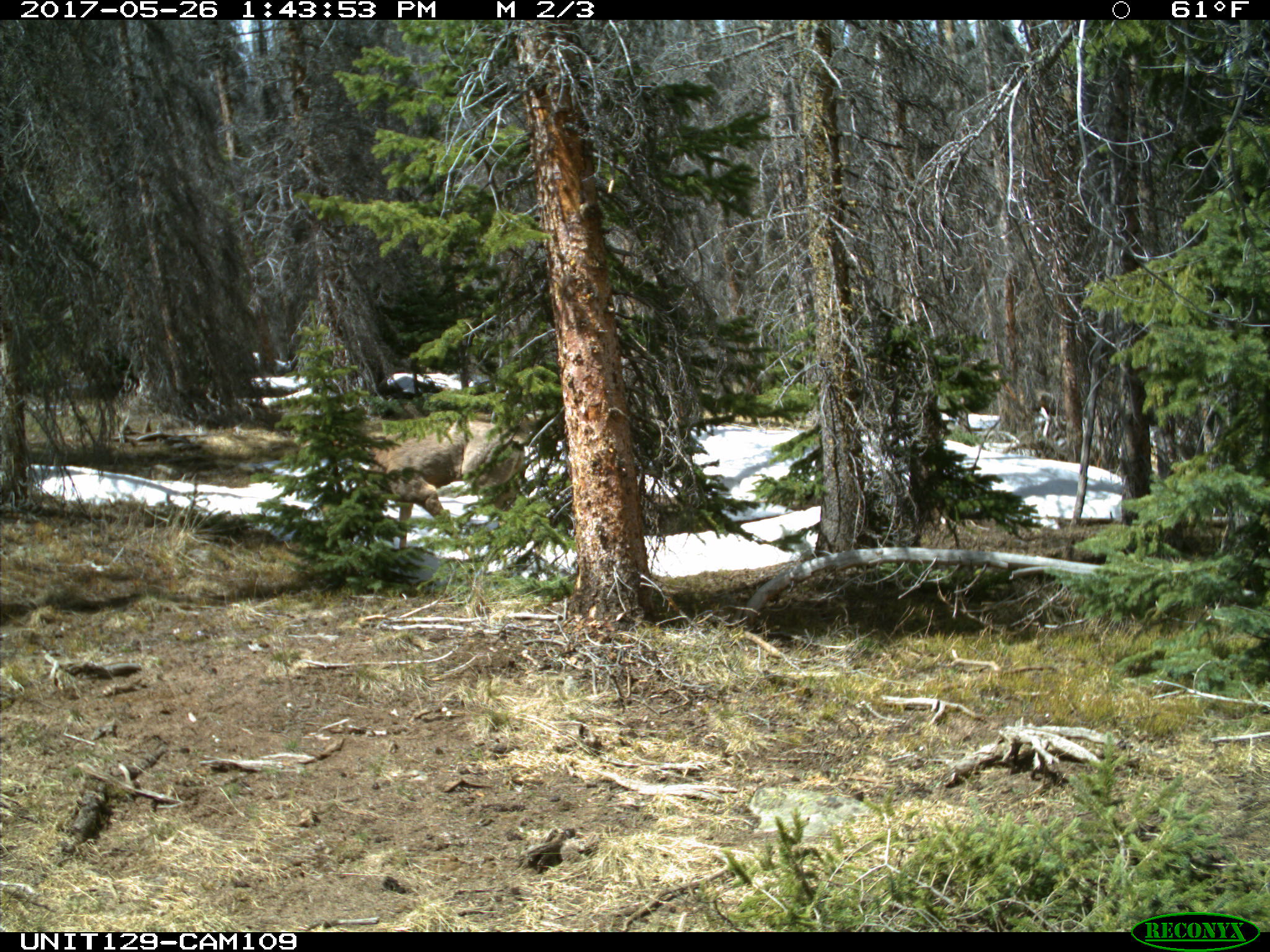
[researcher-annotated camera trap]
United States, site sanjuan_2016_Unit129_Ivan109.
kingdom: Animalia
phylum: Chordata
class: Mammalia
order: Artiodactyla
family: Cervidae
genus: Odocoileus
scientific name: Odocoileus hemionus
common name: mule deer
Odocoileus hemionus (mule deer).